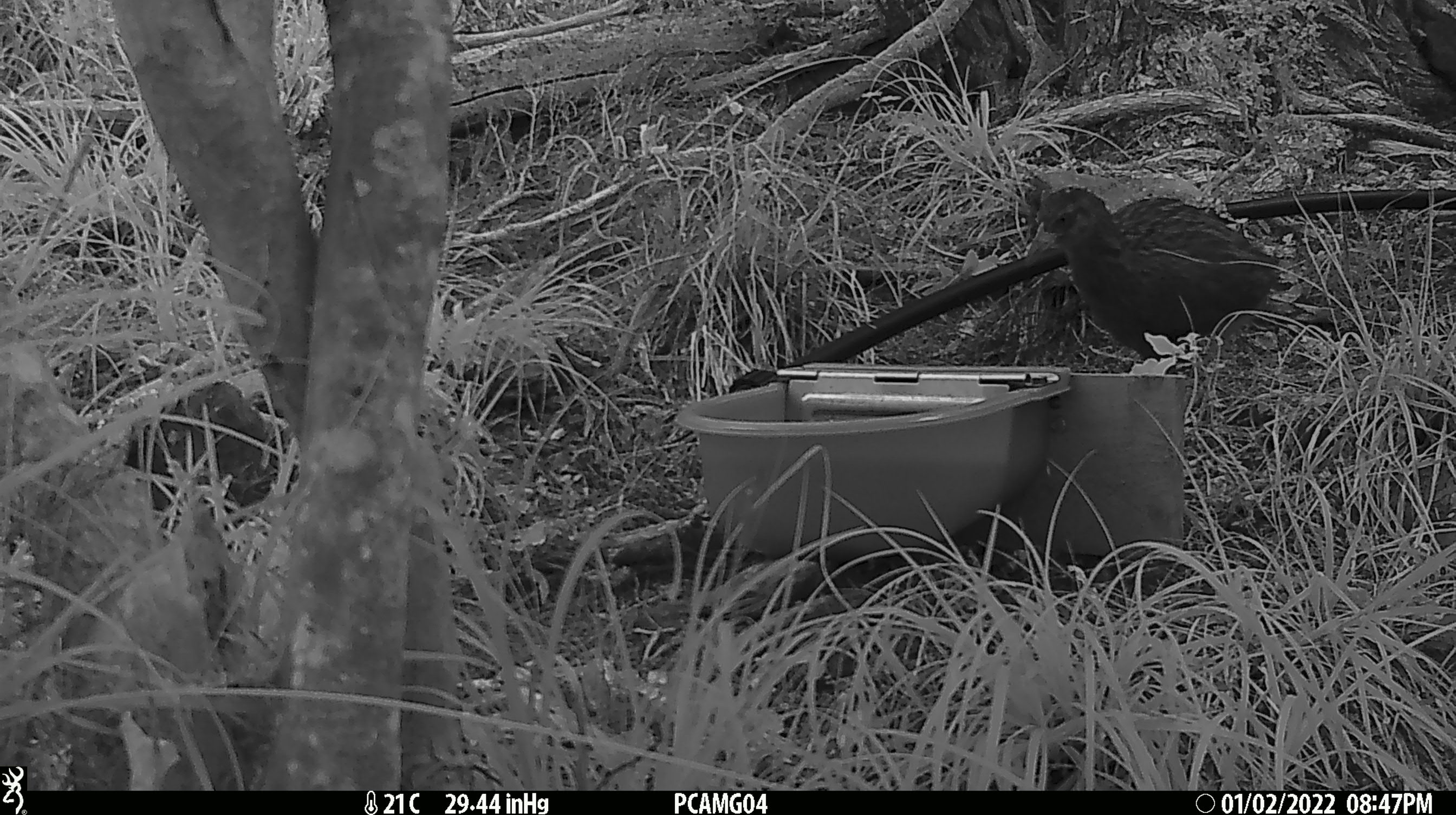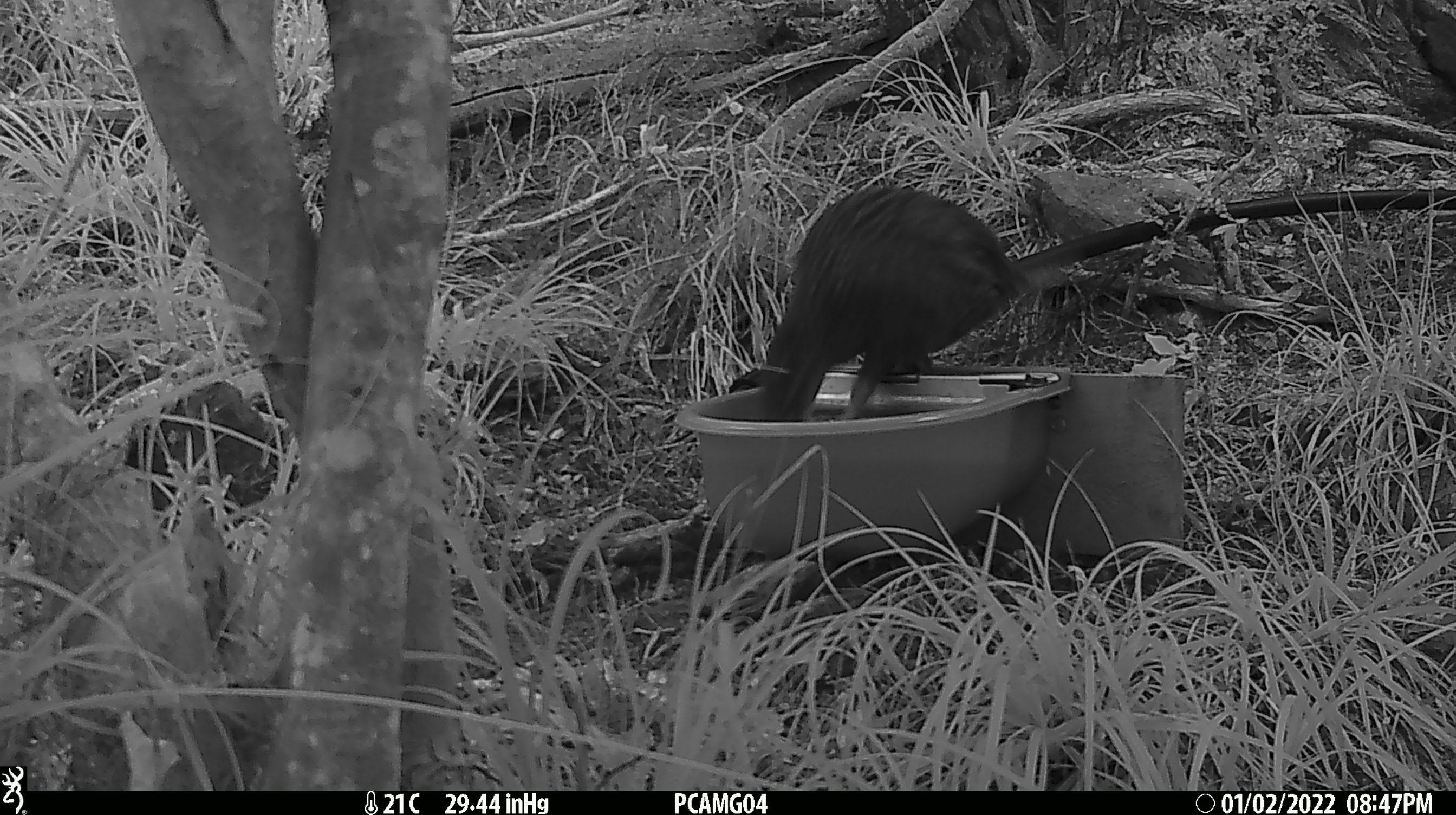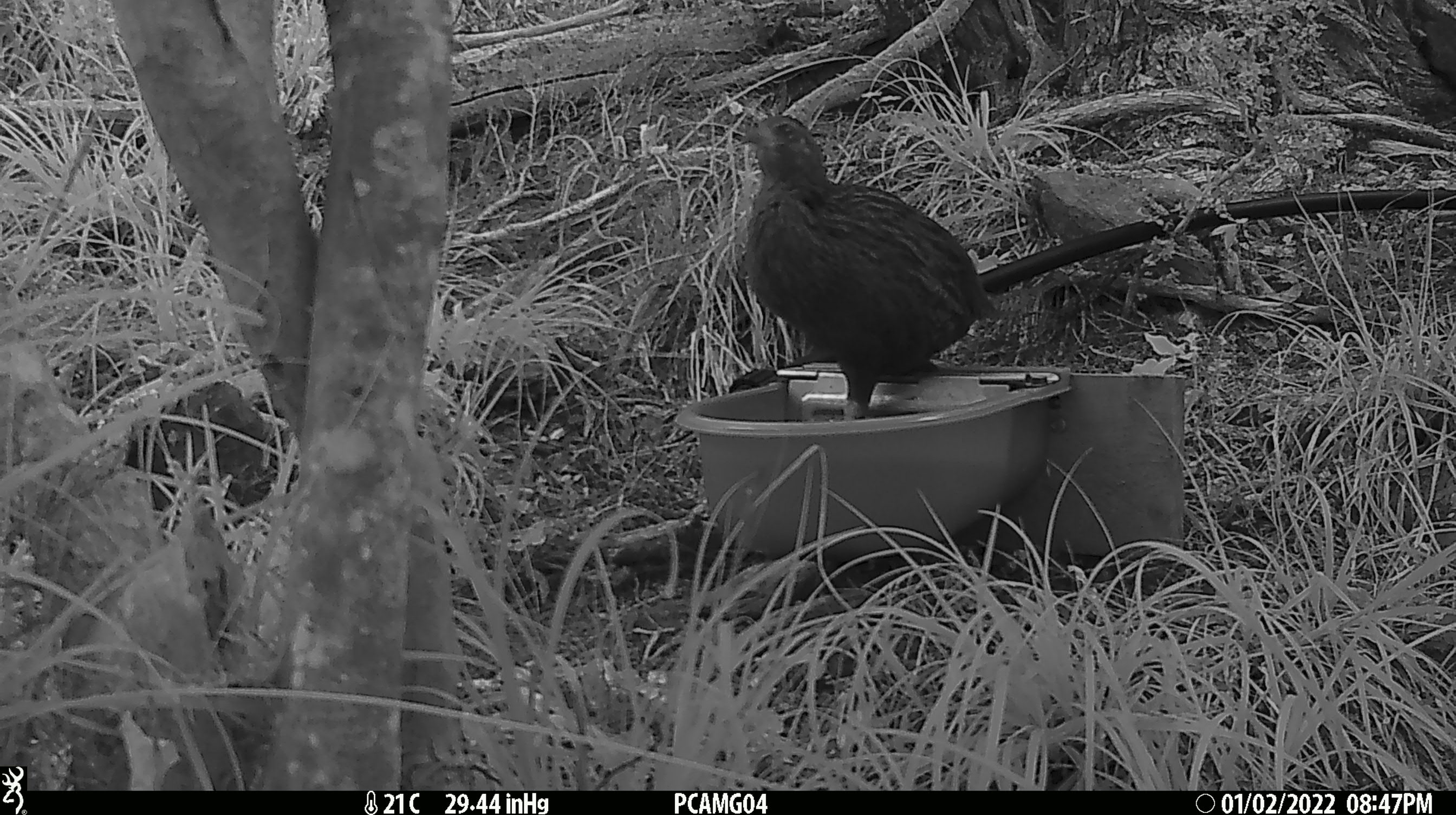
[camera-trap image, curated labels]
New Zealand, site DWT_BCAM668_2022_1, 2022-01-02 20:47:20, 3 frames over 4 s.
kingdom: Animalia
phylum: Chordata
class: Aves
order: Gruiformes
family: Rallidae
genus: Gallirallus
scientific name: Gallirallus australis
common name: weka